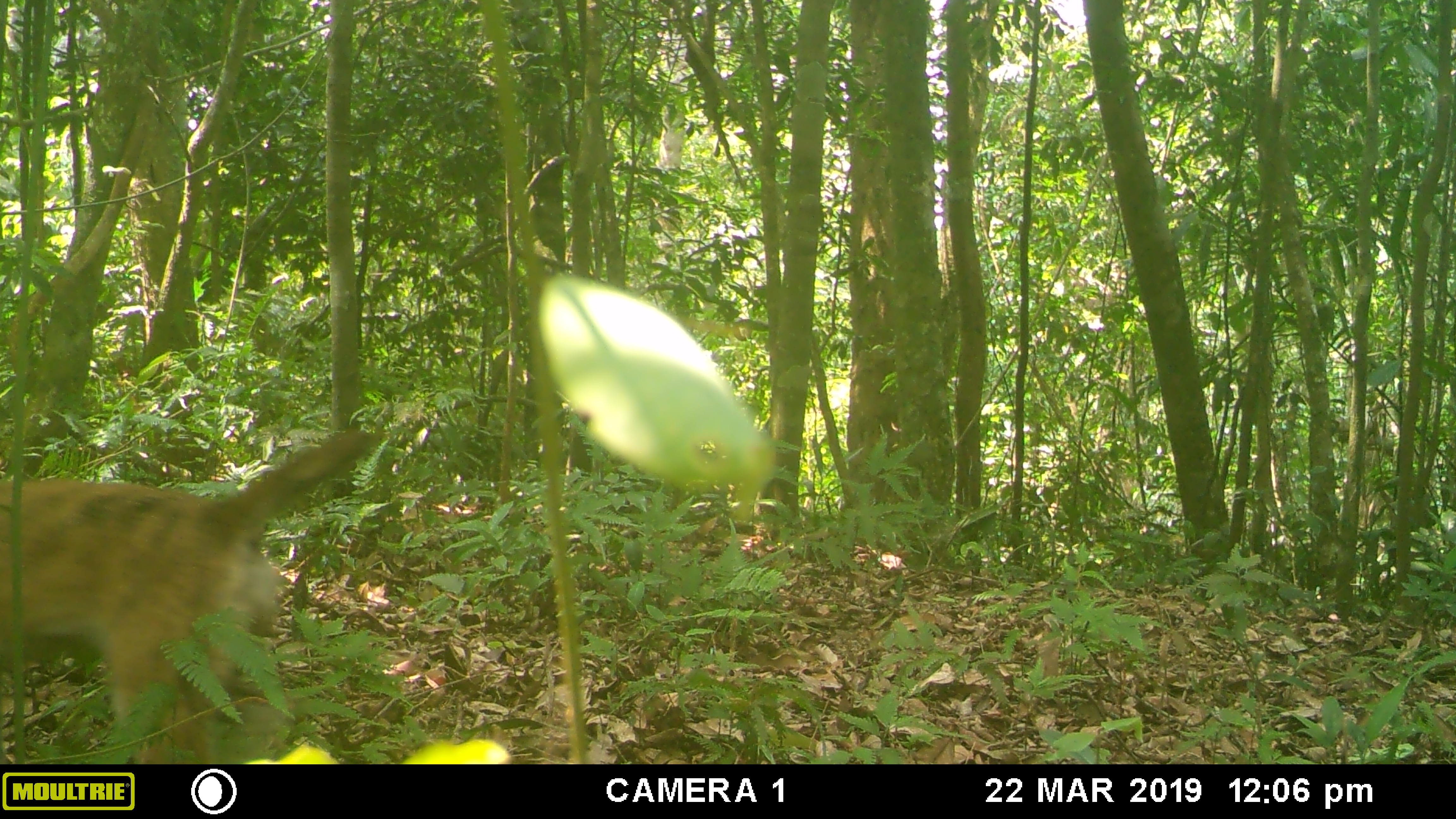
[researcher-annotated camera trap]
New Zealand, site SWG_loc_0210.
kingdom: Animalia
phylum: Chordata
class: Mammalia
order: Carnivora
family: Canidae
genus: Canis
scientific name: Canis familiaris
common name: domestic dog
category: dog